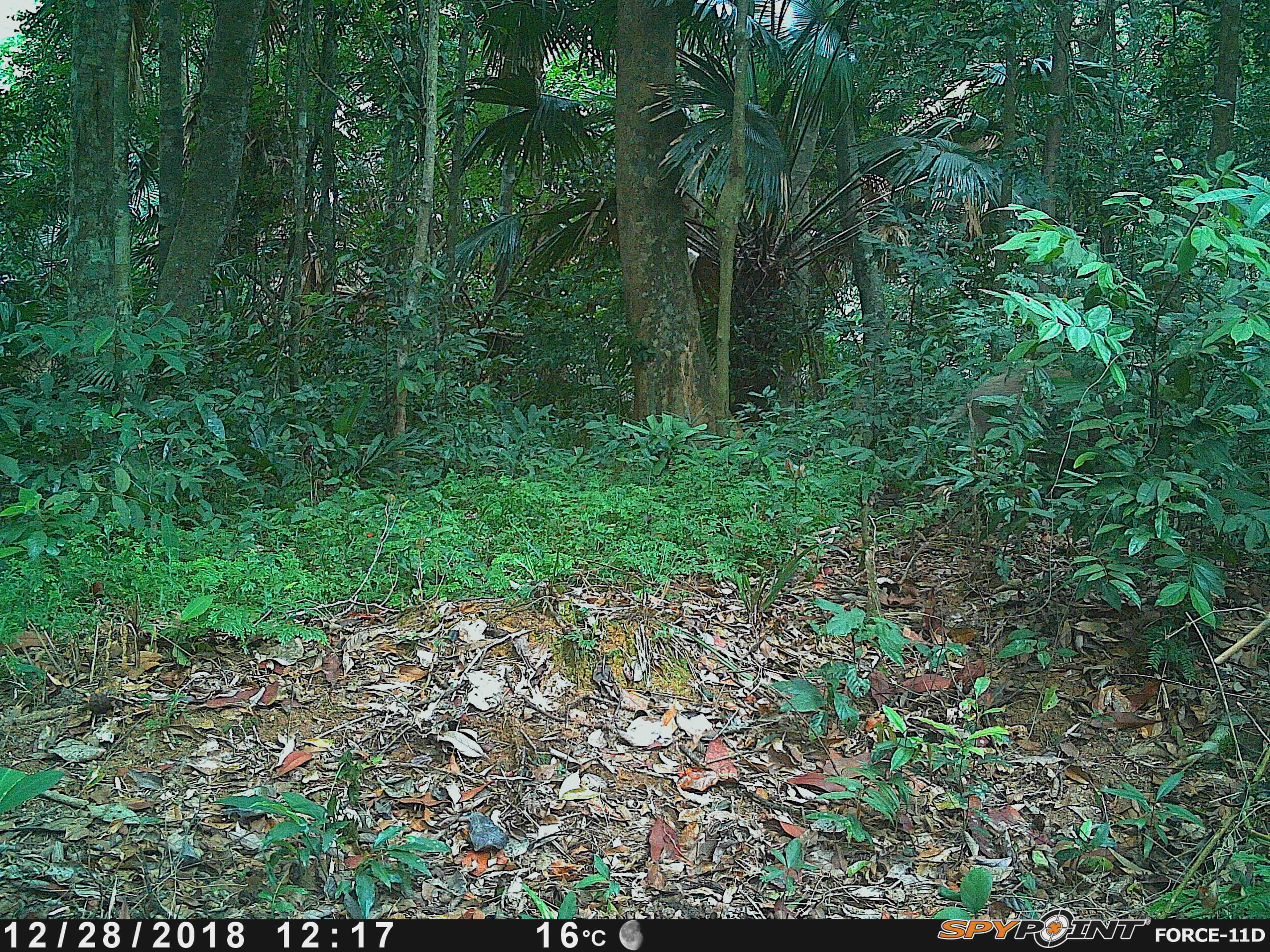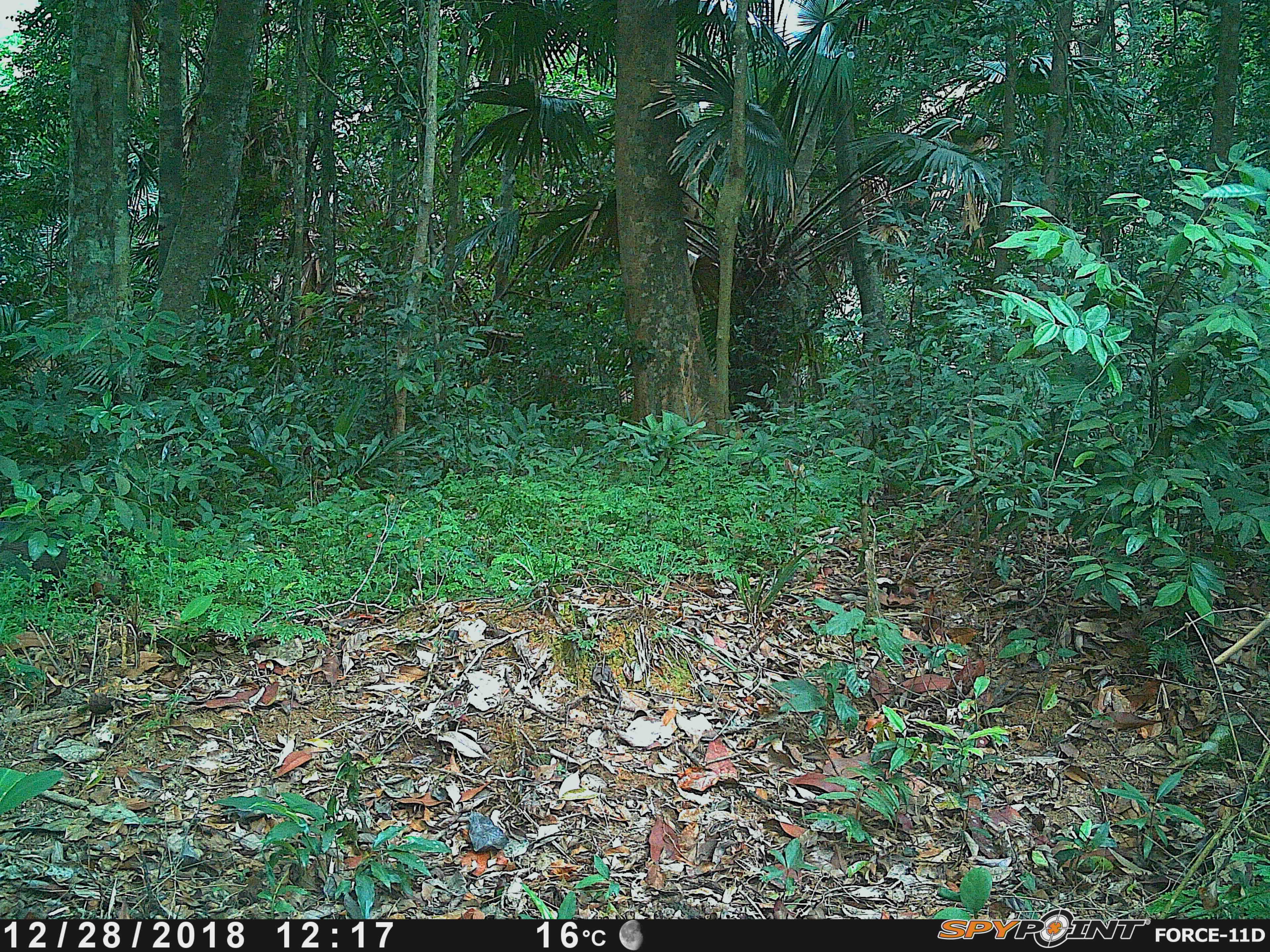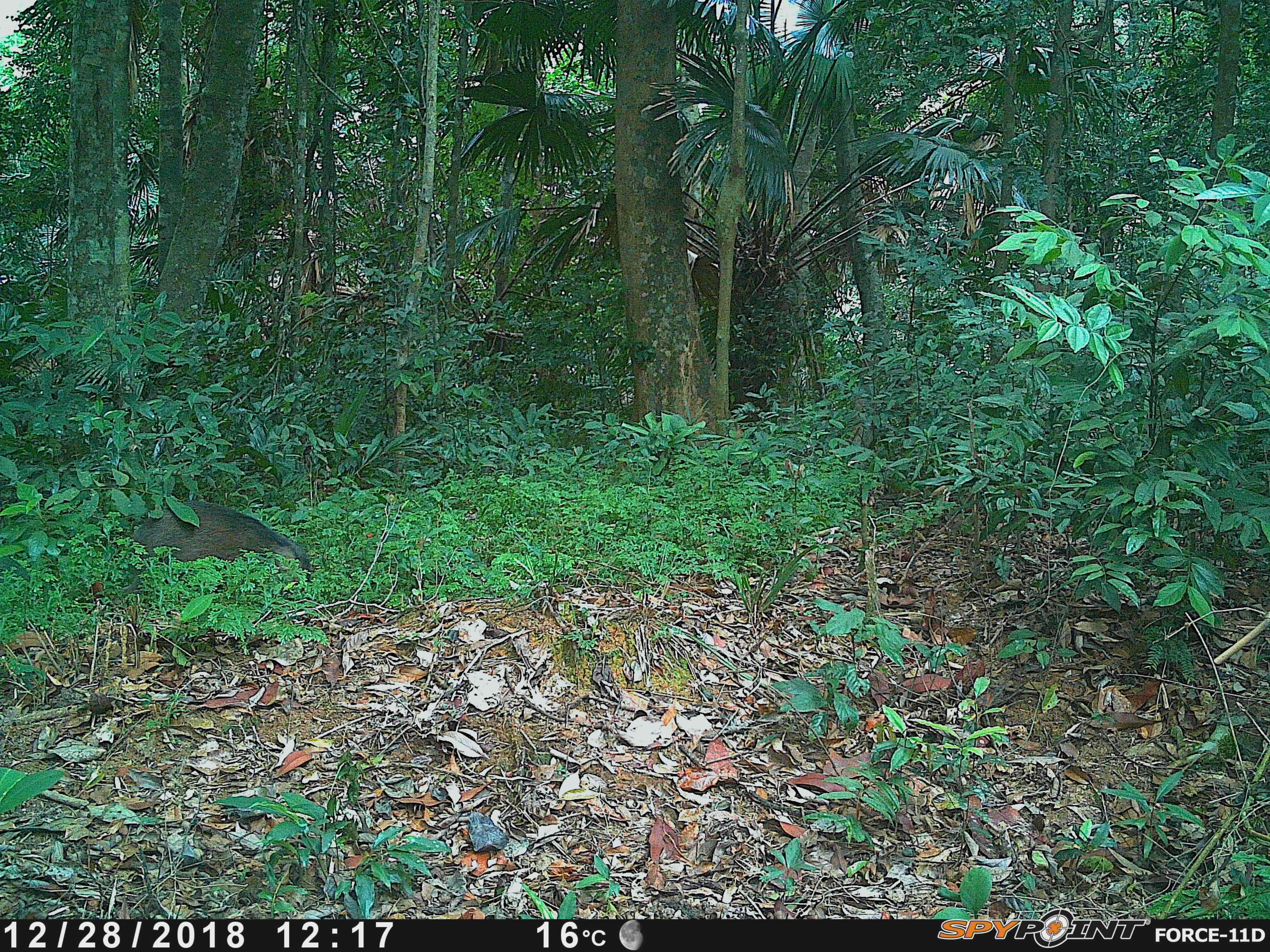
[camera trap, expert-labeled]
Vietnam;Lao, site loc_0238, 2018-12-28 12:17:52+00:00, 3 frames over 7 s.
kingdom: Animalia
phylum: Chordata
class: Mammalia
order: Artiodactyla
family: Suidae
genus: Sus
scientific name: Sus scrofa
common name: eurasian wild pig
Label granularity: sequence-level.